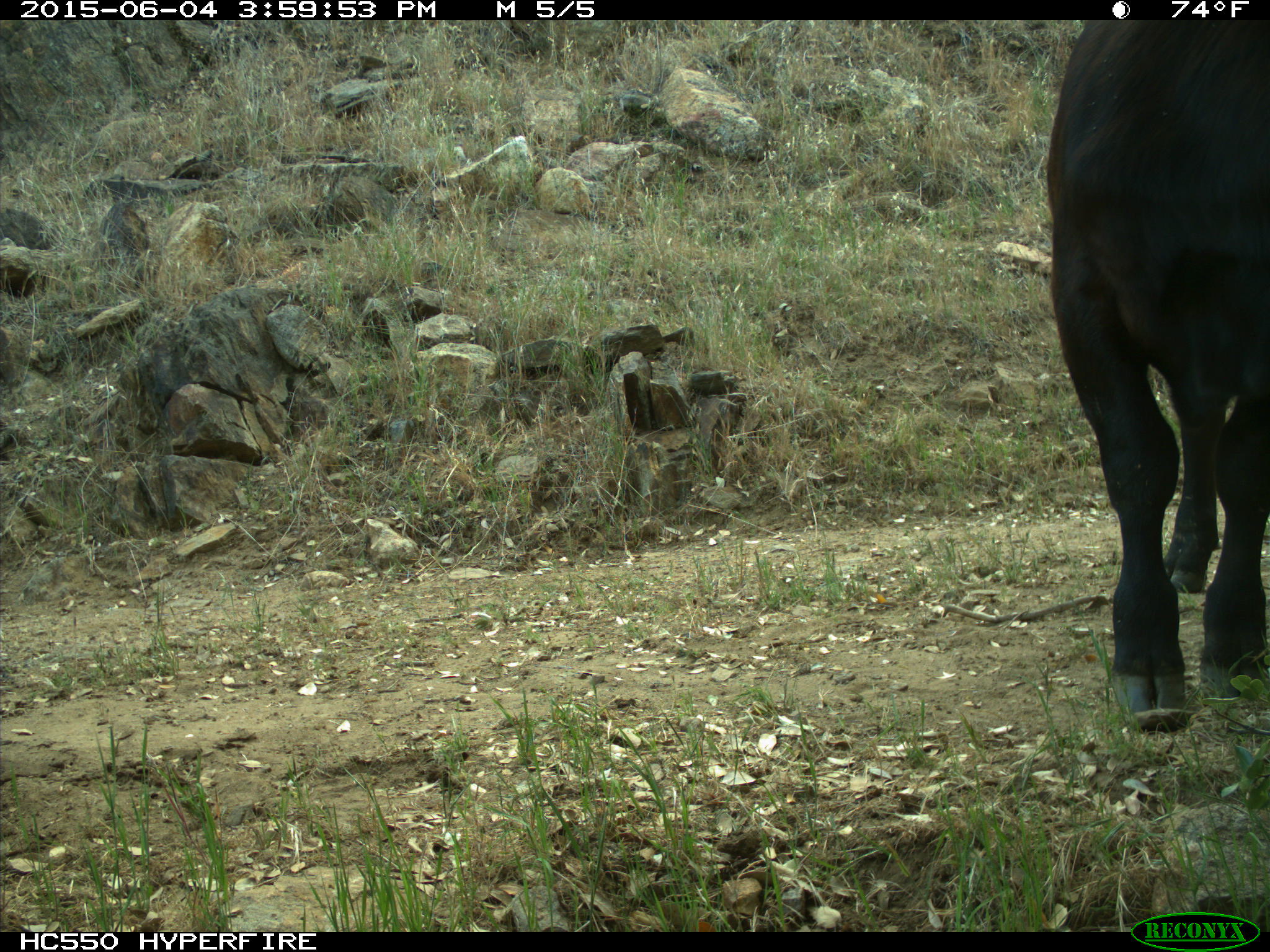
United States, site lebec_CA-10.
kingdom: Animalia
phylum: Chordata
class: Mammalia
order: Artiodactyla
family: Bovidae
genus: Bos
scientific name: Bos taurus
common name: domestic cow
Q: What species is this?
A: Bos taurus (domestic cow).